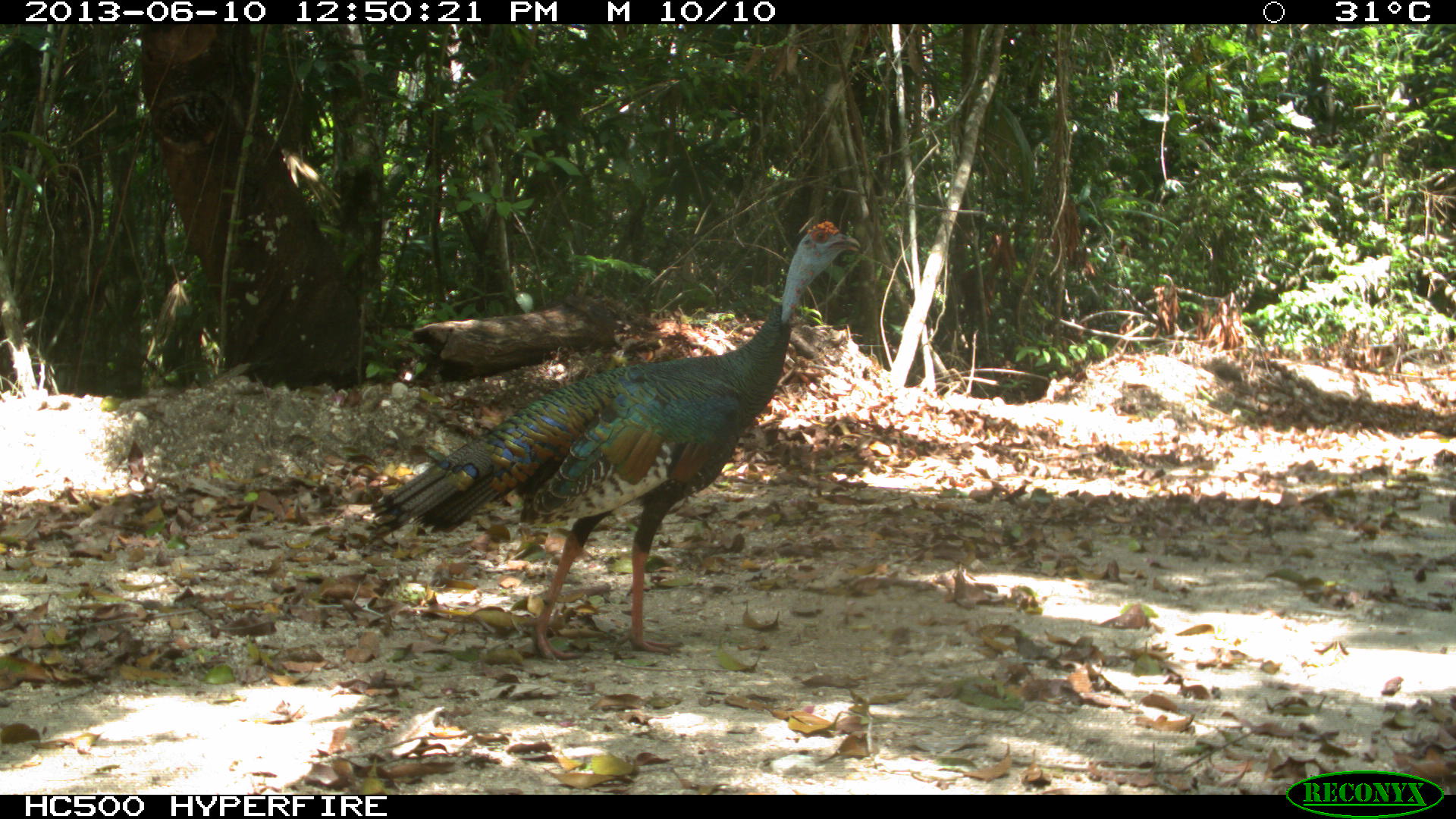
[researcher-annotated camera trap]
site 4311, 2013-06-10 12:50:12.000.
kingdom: Animalia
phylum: Chordata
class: Aves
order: Galliformes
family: Phasianidae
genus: Meleagris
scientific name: Meleagris ocellata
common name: ocellated turkey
Meleagris ocellata (ocellated turkey), count 1, sex male.